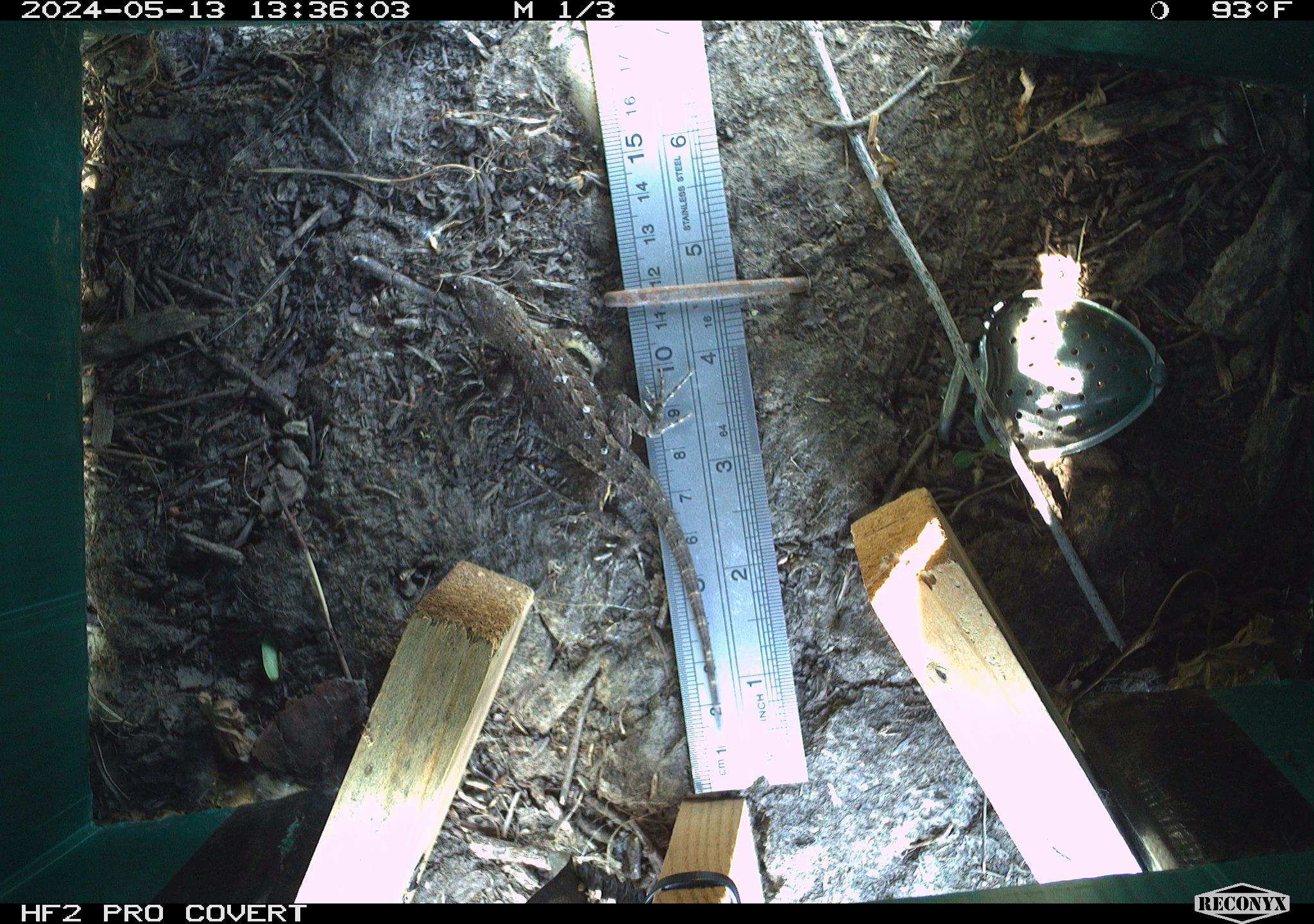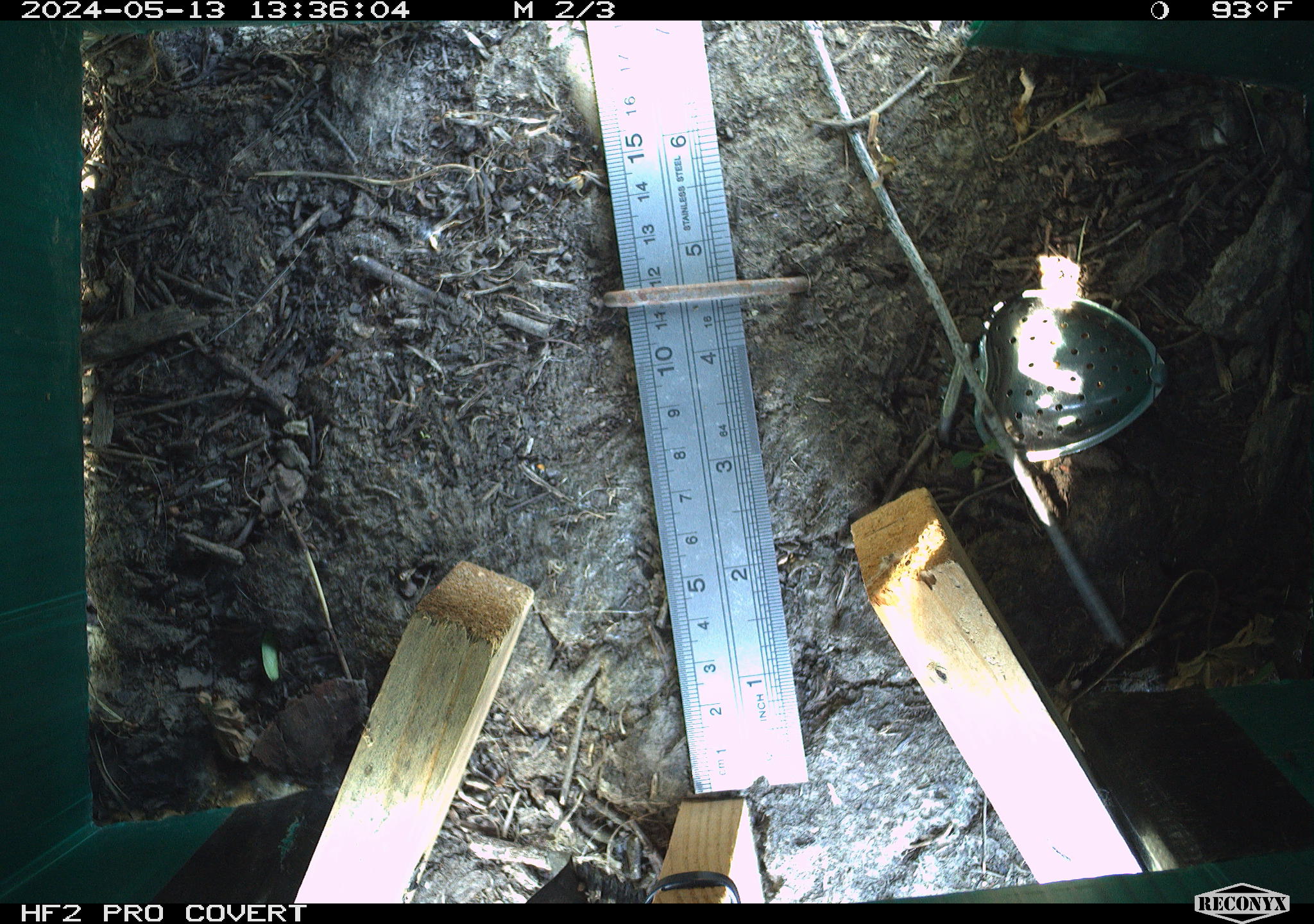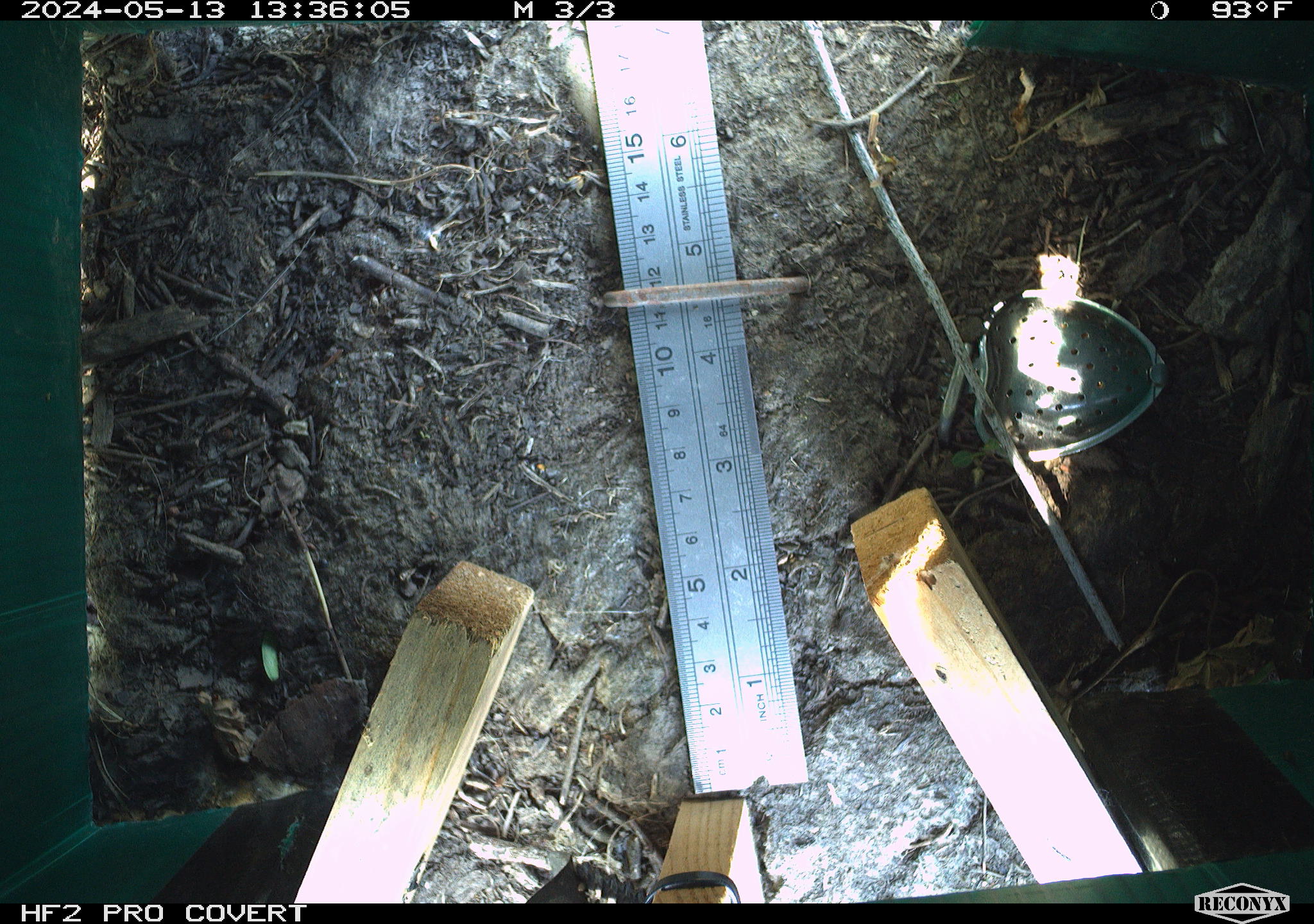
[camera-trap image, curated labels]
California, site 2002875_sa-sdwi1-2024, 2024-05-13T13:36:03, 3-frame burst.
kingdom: Animalia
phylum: Chordata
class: Reptilia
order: Squamata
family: Phrynosomatidae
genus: Sceloporus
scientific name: Sceloporus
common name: spiny lizards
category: sceloporus species